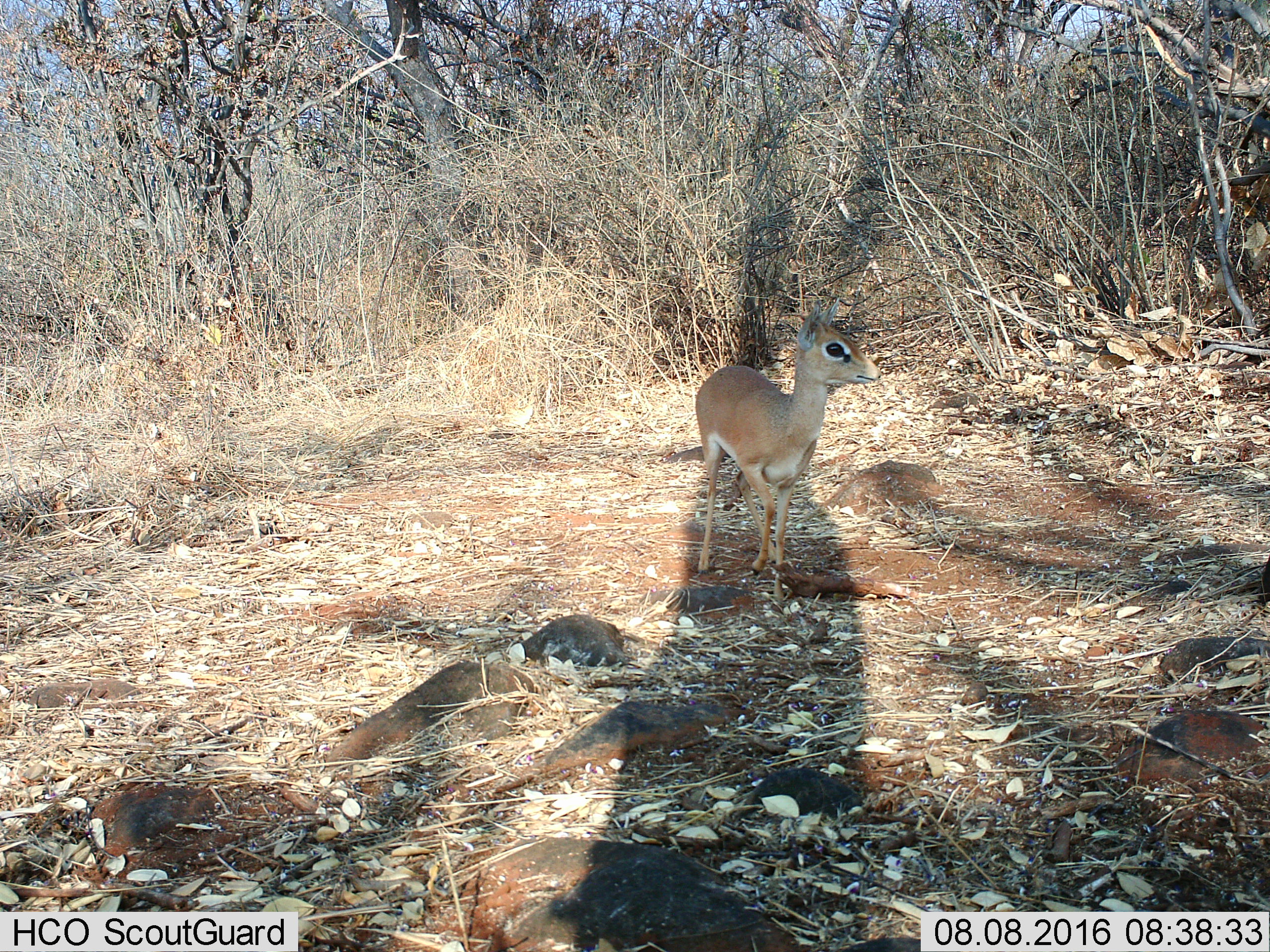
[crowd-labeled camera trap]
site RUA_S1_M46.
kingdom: Animalia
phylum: Chordata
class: Mammalia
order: Artiodactyla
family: Bovidae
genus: Madoqua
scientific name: Madoqua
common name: dik-dik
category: dikdik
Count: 1.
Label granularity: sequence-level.